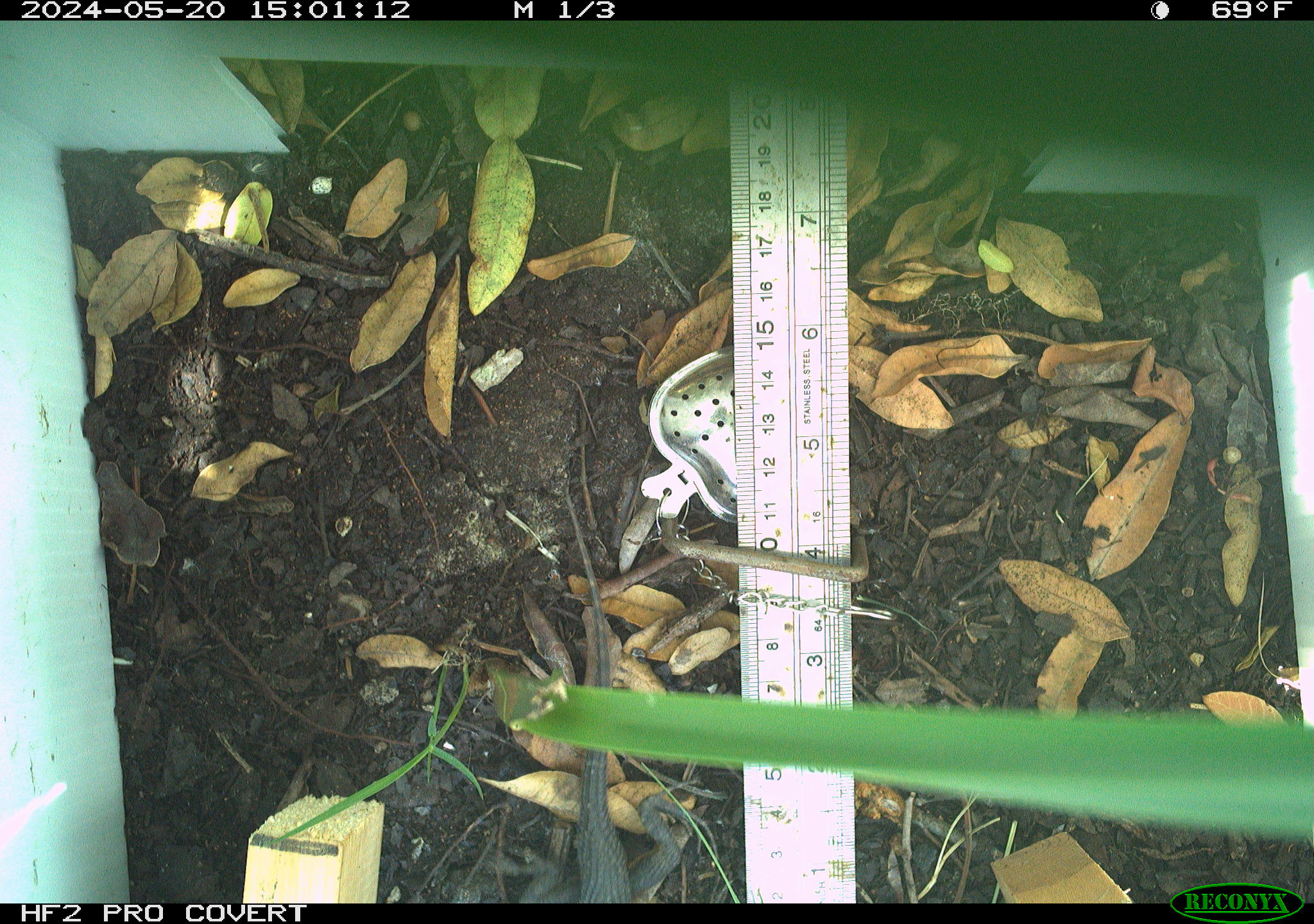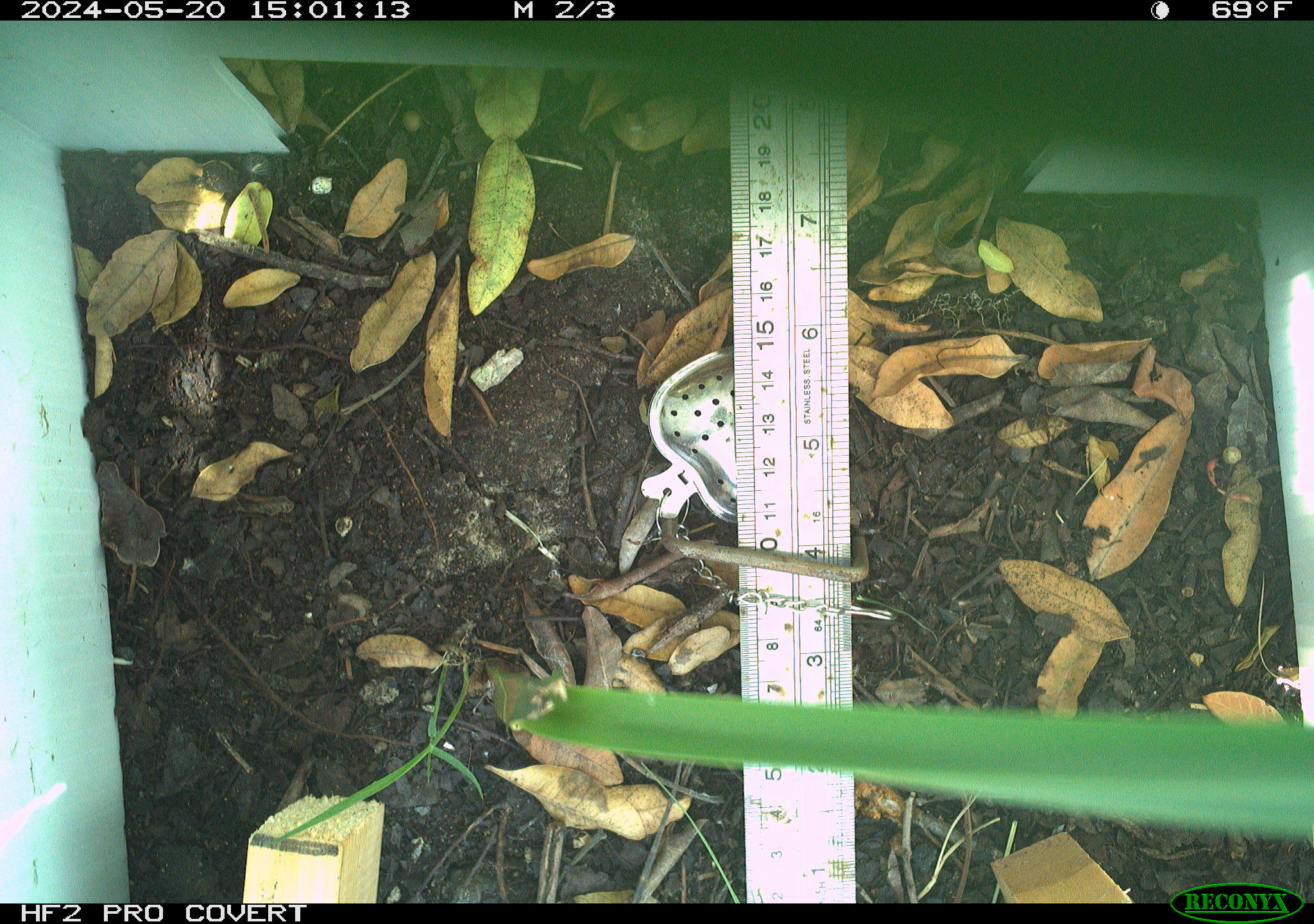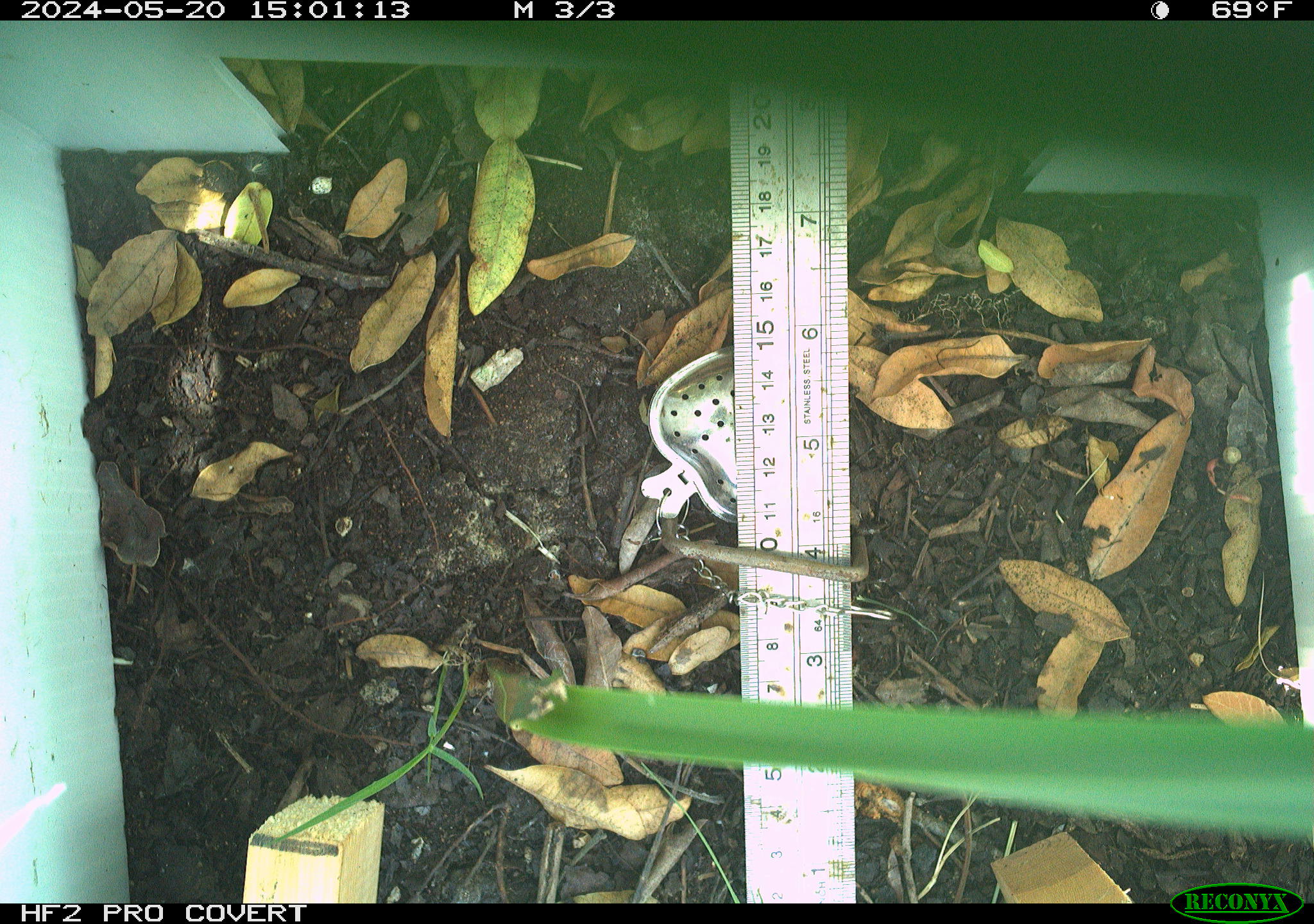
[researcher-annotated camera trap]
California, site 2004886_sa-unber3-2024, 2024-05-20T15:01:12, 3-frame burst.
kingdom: Animalia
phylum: Chordata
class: Reptilia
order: Squamata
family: Phrynosomatidae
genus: Sceloporus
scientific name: Sceloporus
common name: spiny lizards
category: sceloporus species